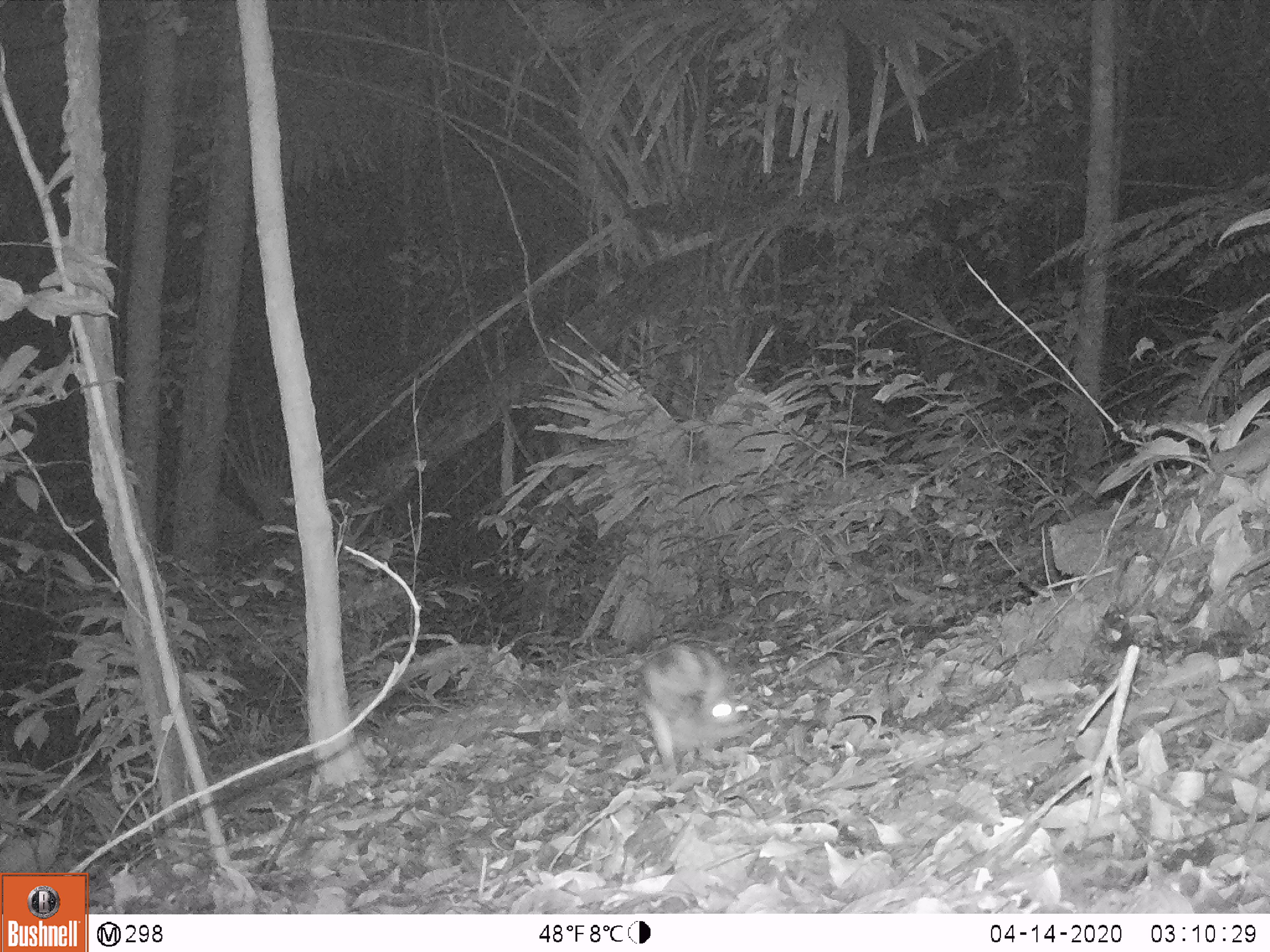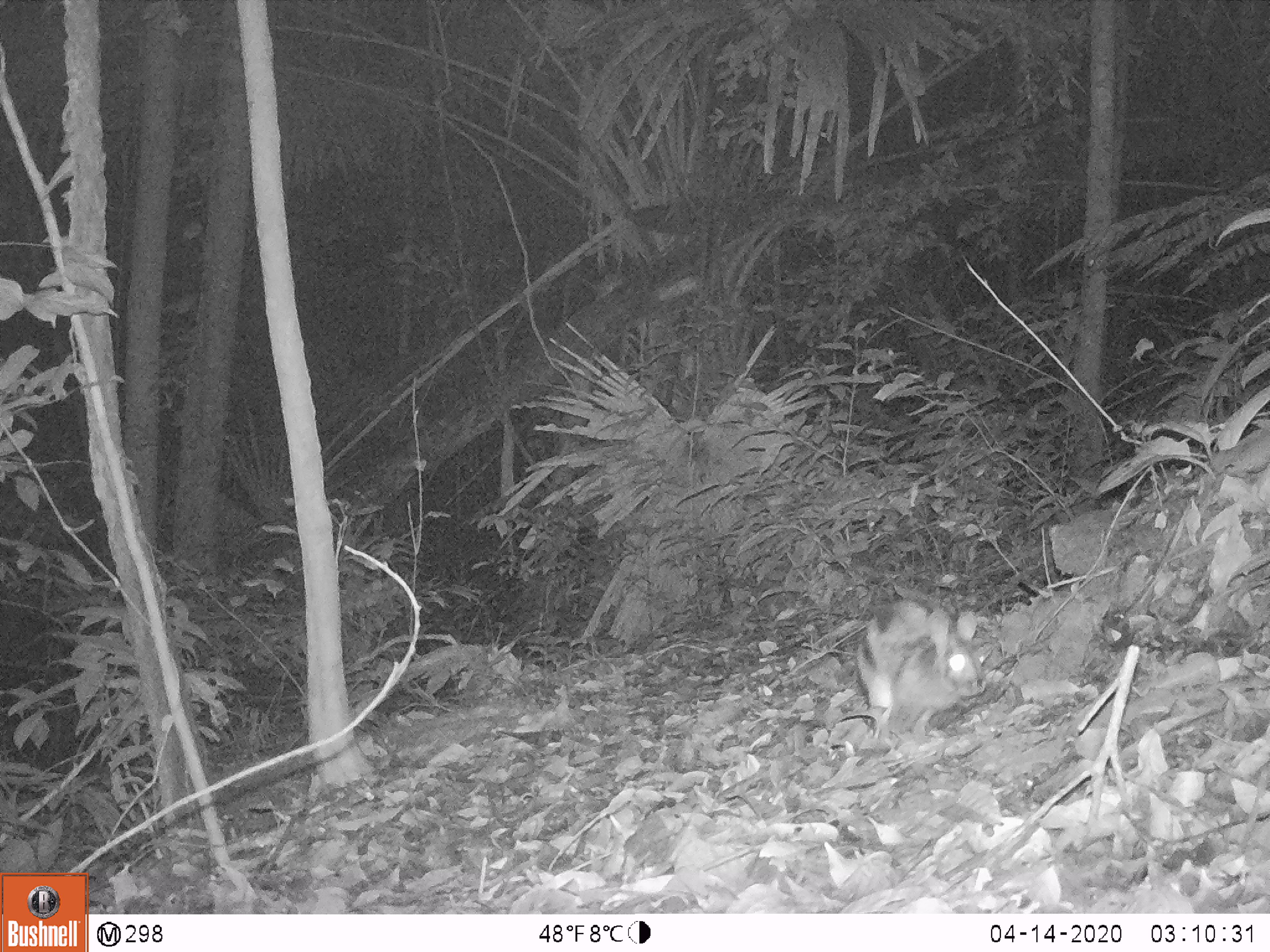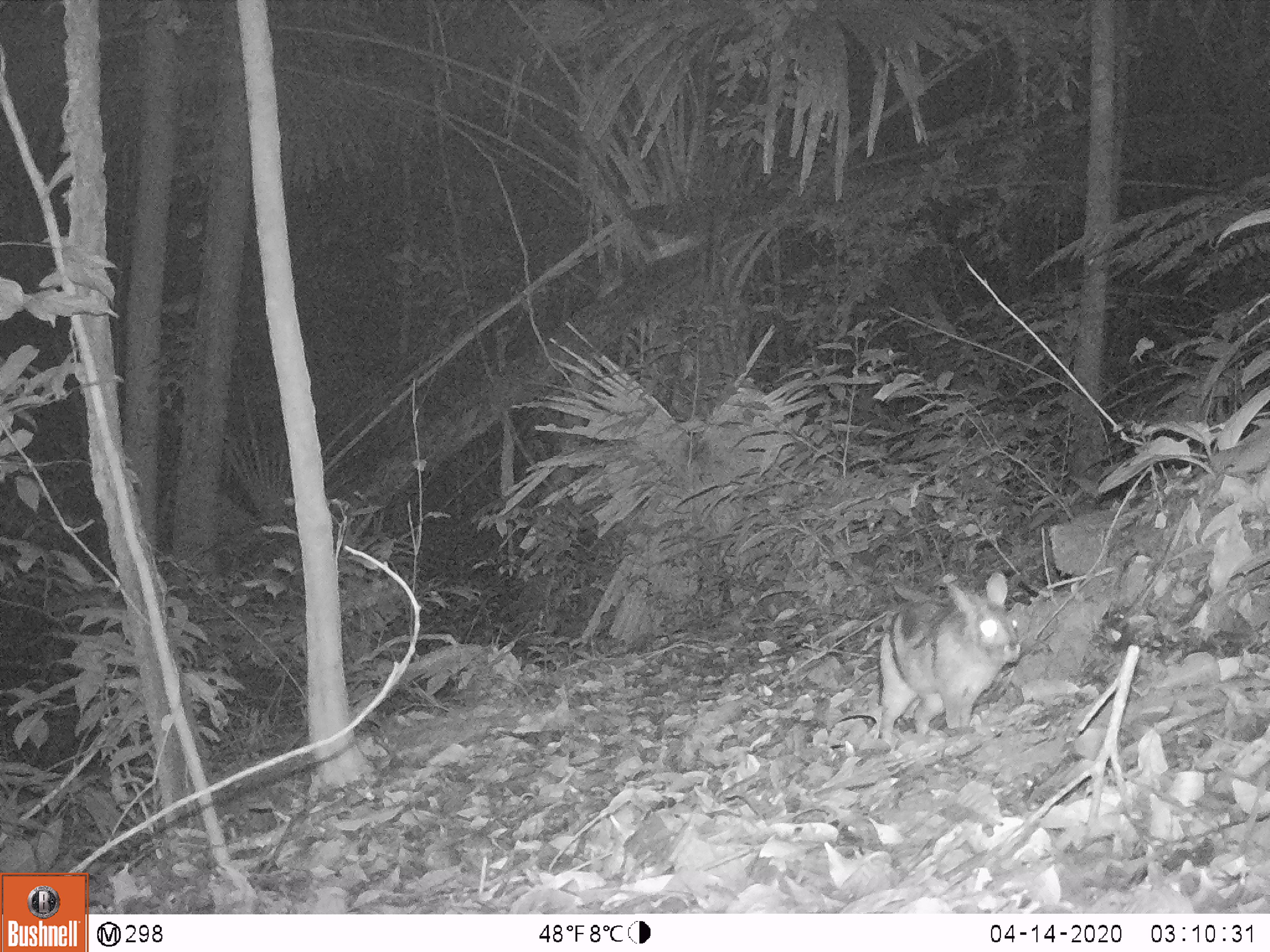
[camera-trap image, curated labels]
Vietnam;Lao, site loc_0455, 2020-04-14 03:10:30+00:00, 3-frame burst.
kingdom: Animalia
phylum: Chordata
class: Mammalia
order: Lagomorpha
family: Leporidae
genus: Nesolagus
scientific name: Nesolagus timminsi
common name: annamite striped rabbit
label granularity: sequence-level